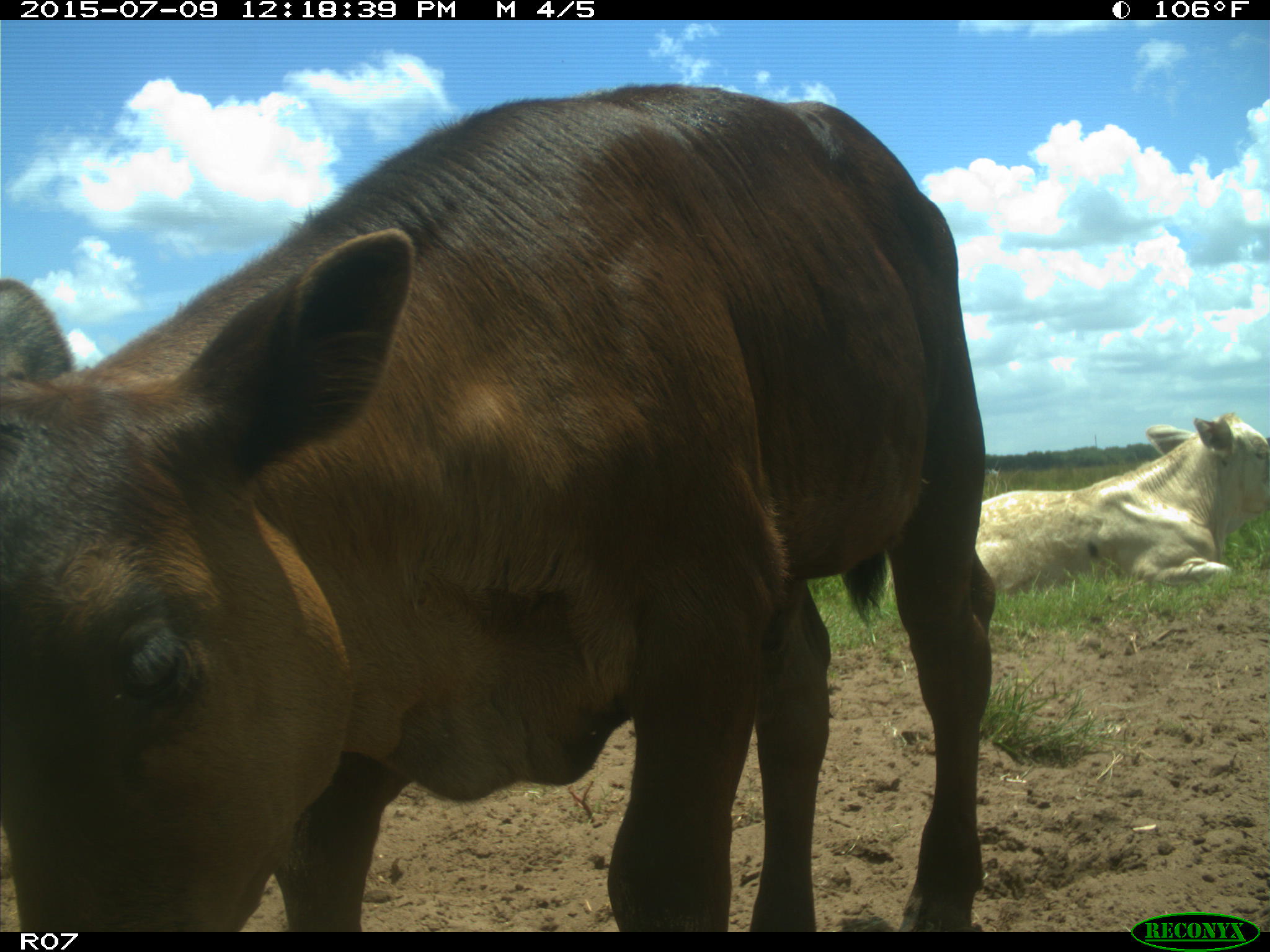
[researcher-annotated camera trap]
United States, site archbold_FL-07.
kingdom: Animalia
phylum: Chordata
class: Mammalia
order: Artiodactyla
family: Bovidae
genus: Bos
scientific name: Bos taurus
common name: domestic cow